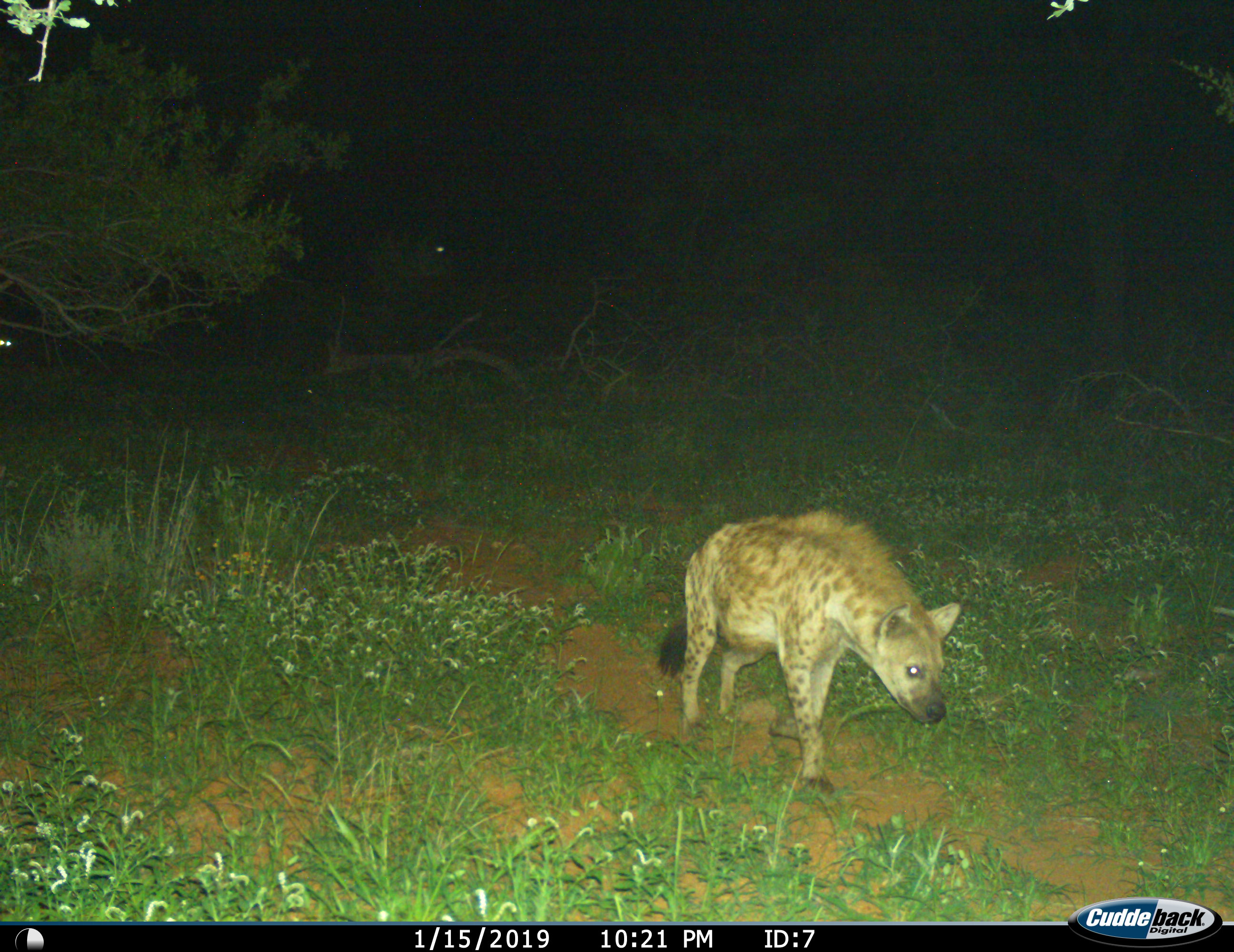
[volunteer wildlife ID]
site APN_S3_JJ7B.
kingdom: Animalia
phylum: Chordata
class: Mammalia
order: Carnivora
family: Hyaenidae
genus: Crocuta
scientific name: Crocuta crocuta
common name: spotted hyena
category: hyenaspotted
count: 1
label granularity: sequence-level